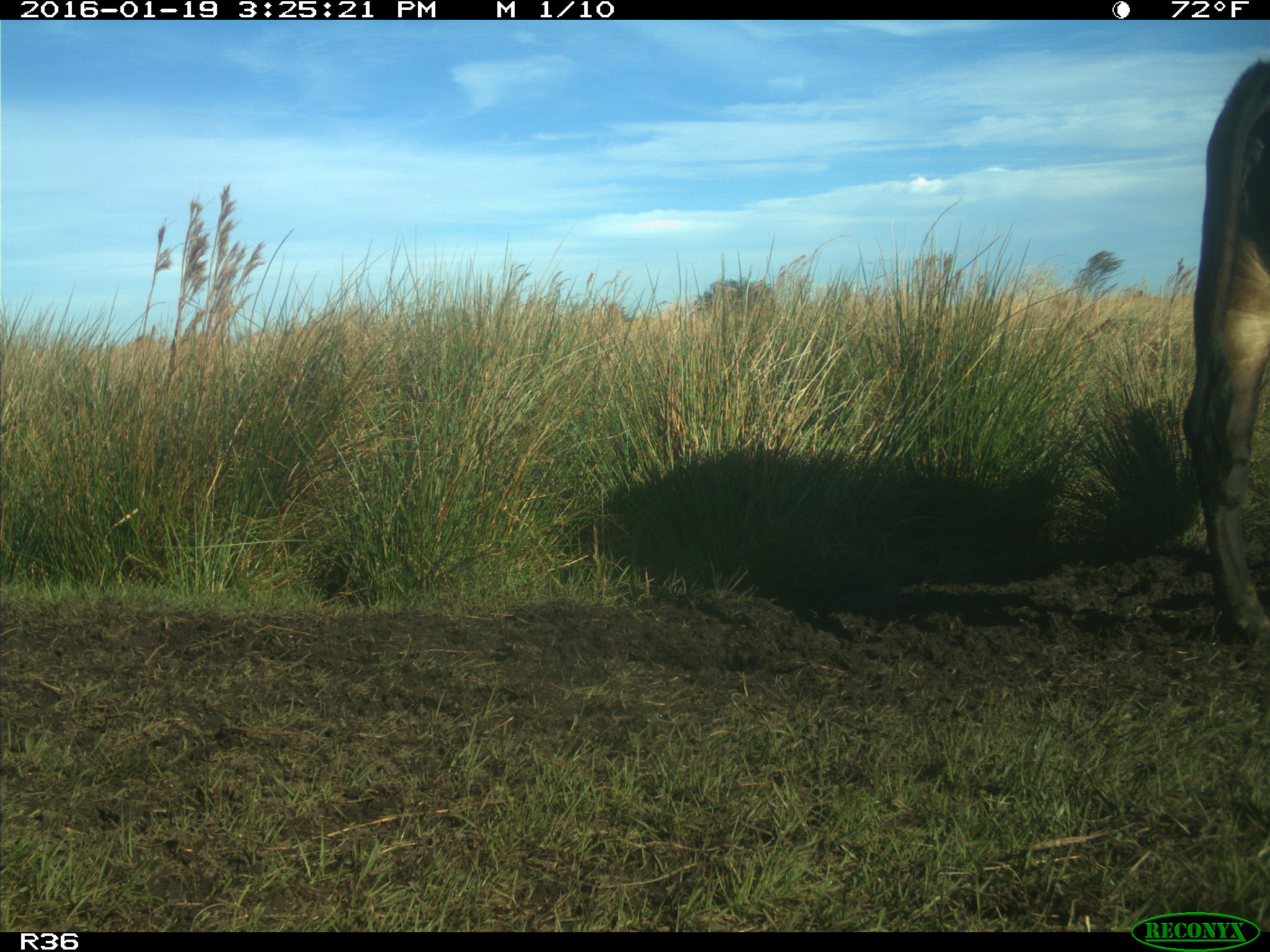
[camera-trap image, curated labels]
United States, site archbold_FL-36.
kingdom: Animalia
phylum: Chordata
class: Mammalia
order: Artiodactyla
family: Bovidae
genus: Bos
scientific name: Bos taurus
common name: domestic cow